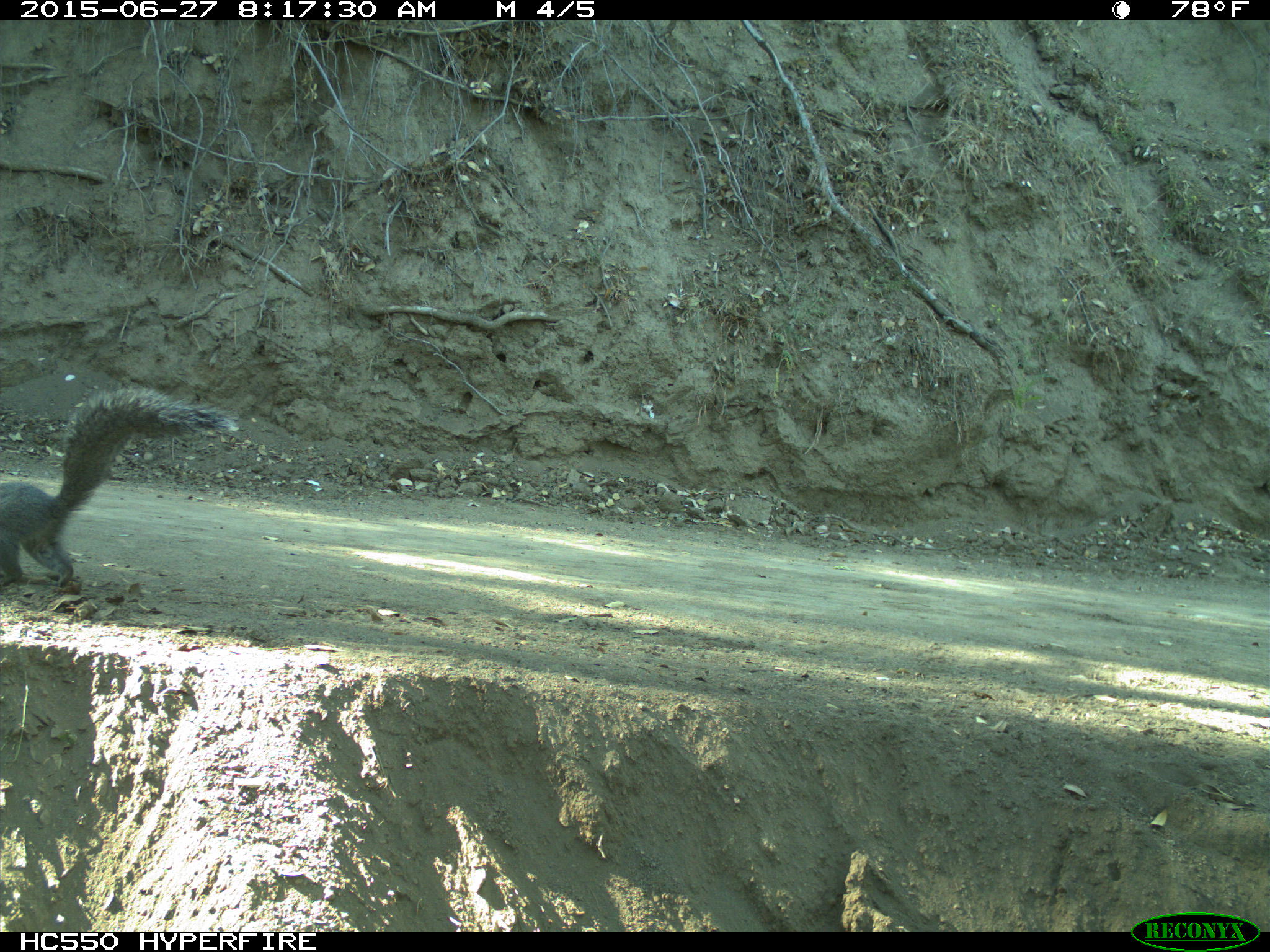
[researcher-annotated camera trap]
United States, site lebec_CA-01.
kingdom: Animalia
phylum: Chordata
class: Mammalia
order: Rodentia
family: Sciuridae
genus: Sciurus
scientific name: Sciurus carolinensis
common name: eastern gray squirrel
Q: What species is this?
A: Sciurus carolinensis (eastern gray squirrel).